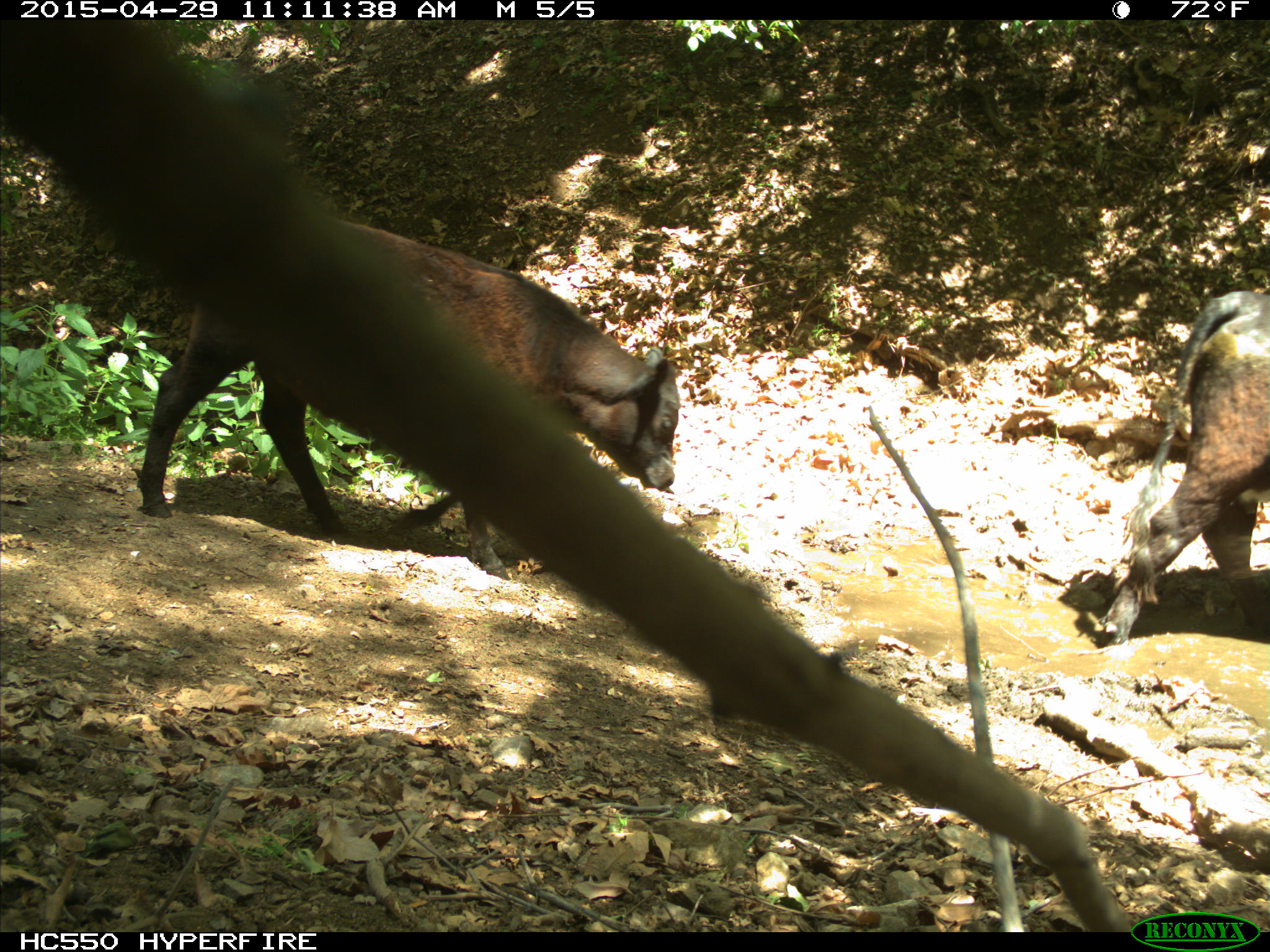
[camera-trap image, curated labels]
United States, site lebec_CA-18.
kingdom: Animalia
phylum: Chordata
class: Mammalia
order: Artiodactyla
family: Bovidae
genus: Bos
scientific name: Bos taurus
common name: domestic cow